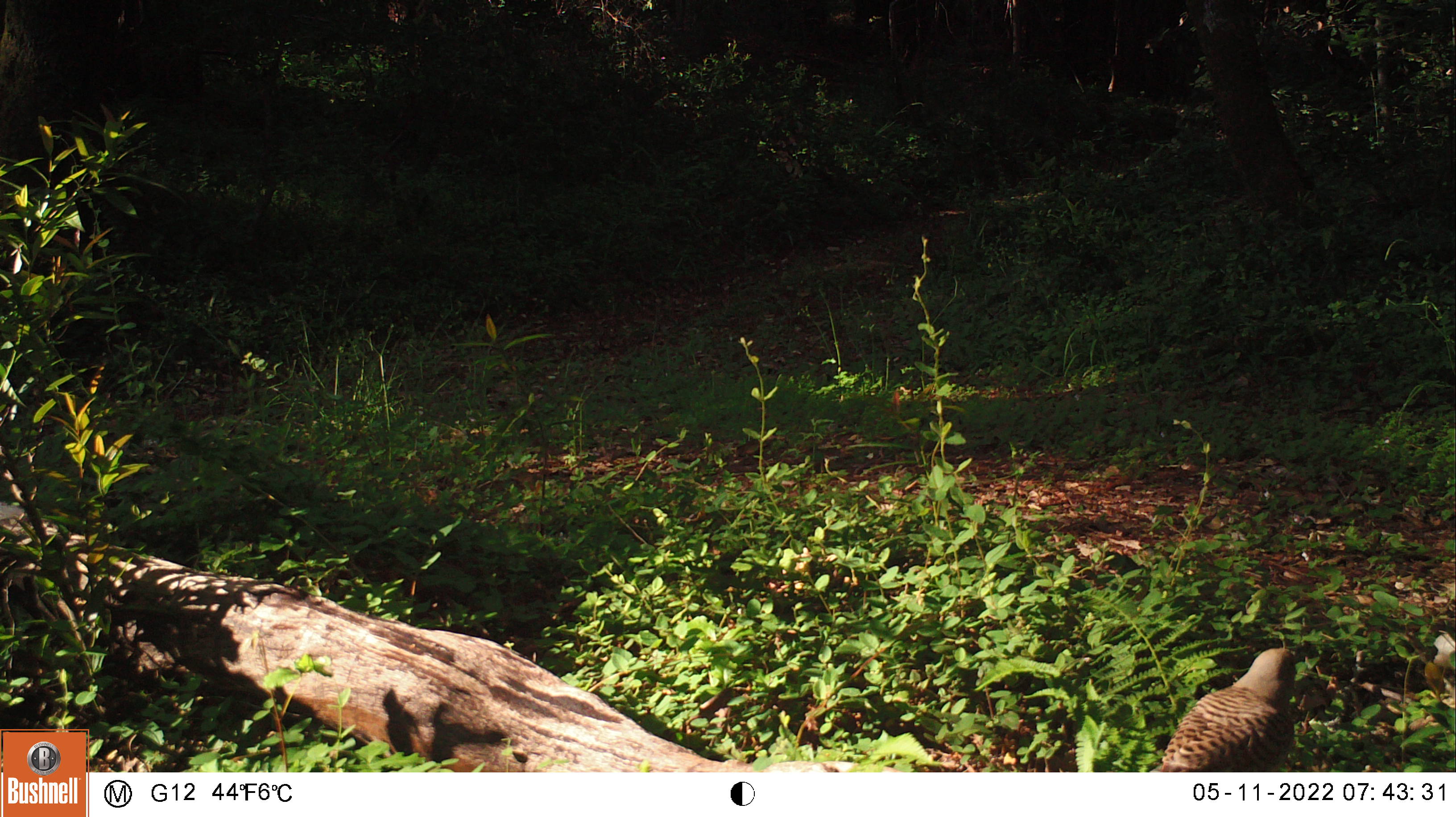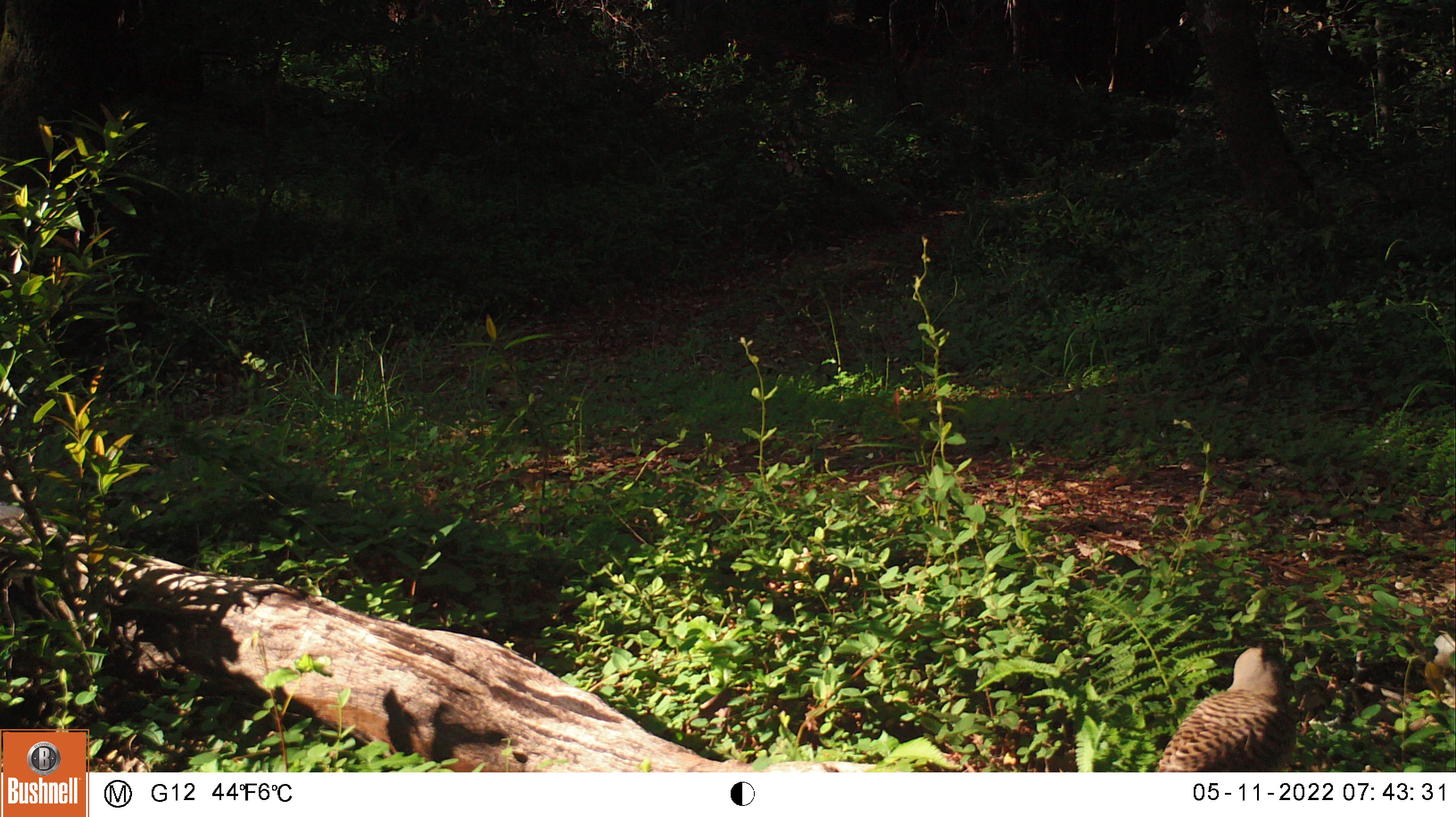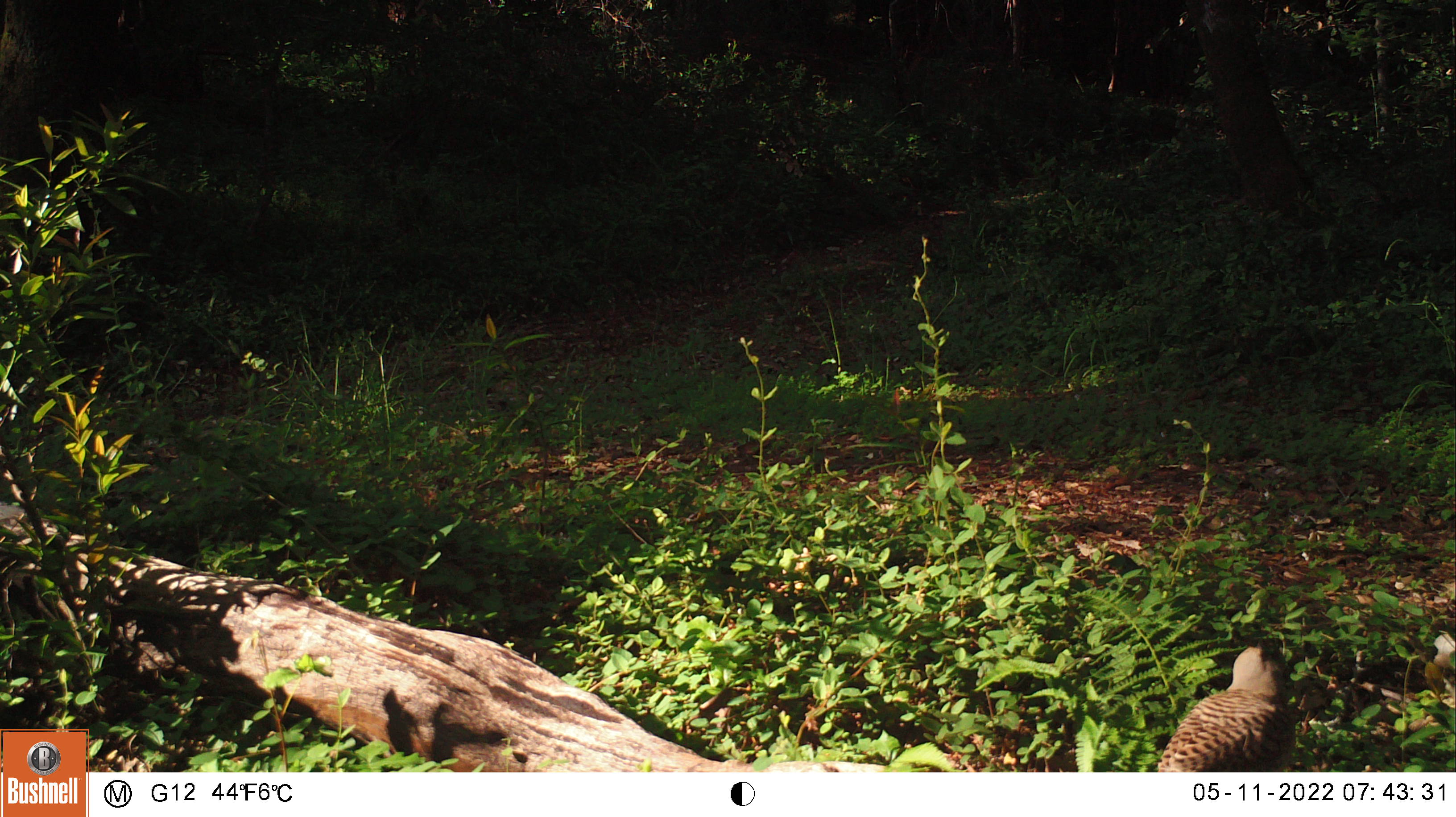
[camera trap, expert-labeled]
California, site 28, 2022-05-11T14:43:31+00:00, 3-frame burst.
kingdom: Animalia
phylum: Chordata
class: Aves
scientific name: Aves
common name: bird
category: unknown bird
Unknown bird (bird) (Aves).